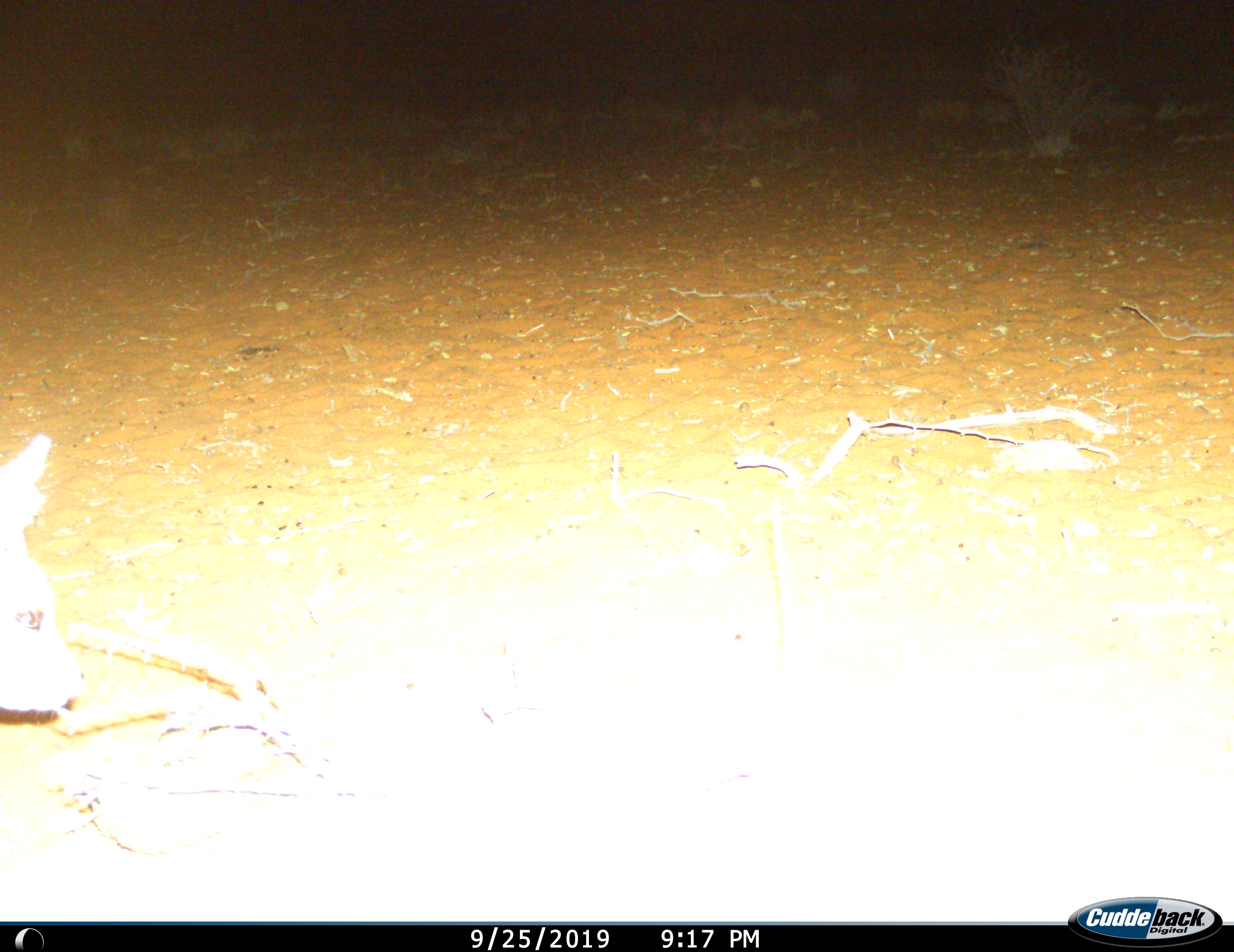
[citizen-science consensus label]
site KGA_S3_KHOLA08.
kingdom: Animalia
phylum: Chordata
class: Mammalia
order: Artiodactyla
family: Bovidae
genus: Raphicerus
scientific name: Raphicerus campestris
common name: steenbok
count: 1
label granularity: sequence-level